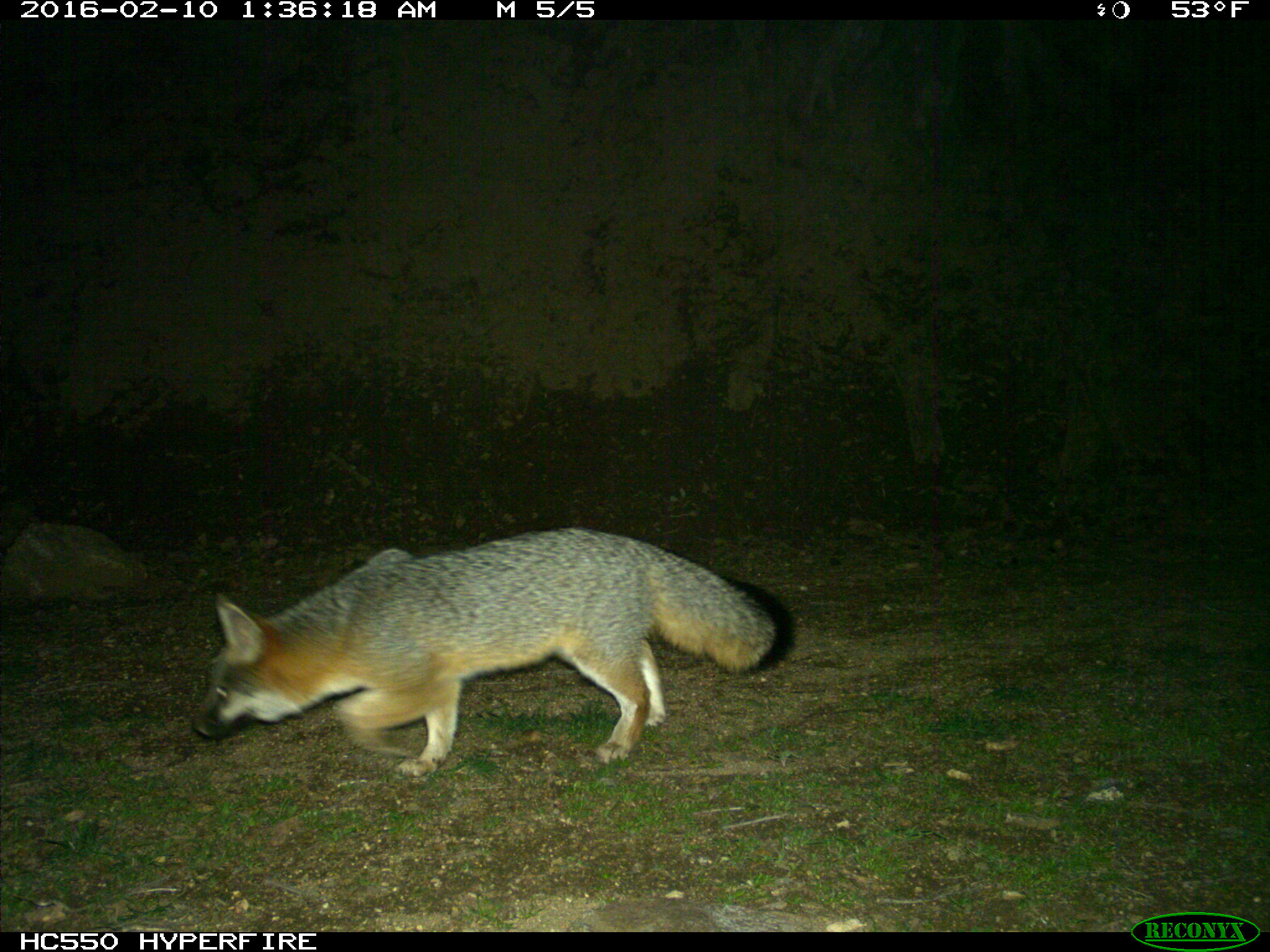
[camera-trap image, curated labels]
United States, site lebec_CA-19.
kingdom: Animalia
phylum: Chordata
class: Mammalia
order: Carnivora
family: Canidae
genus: Urocyon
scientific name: Urocyon cinereoargenteus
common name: gray fox